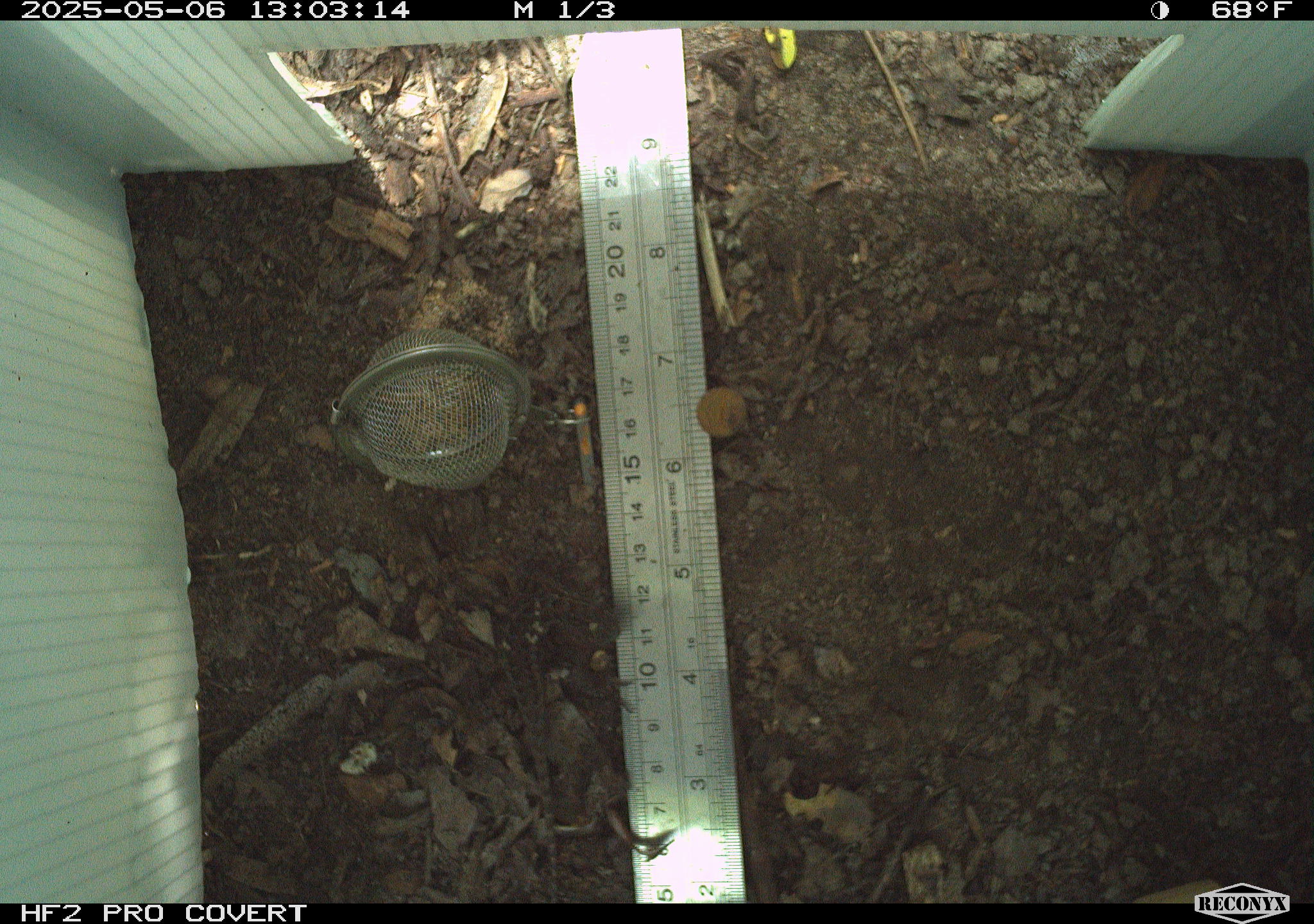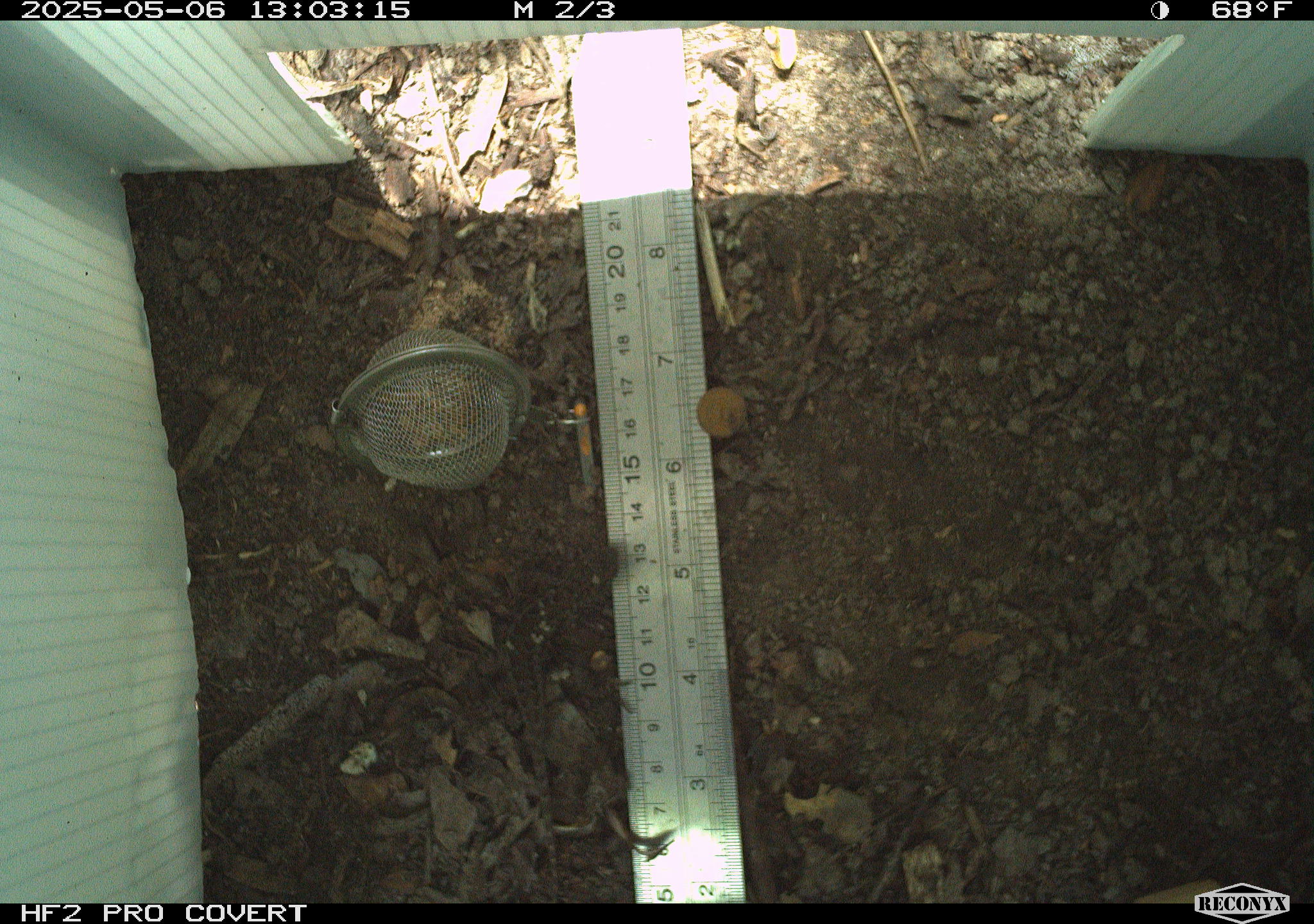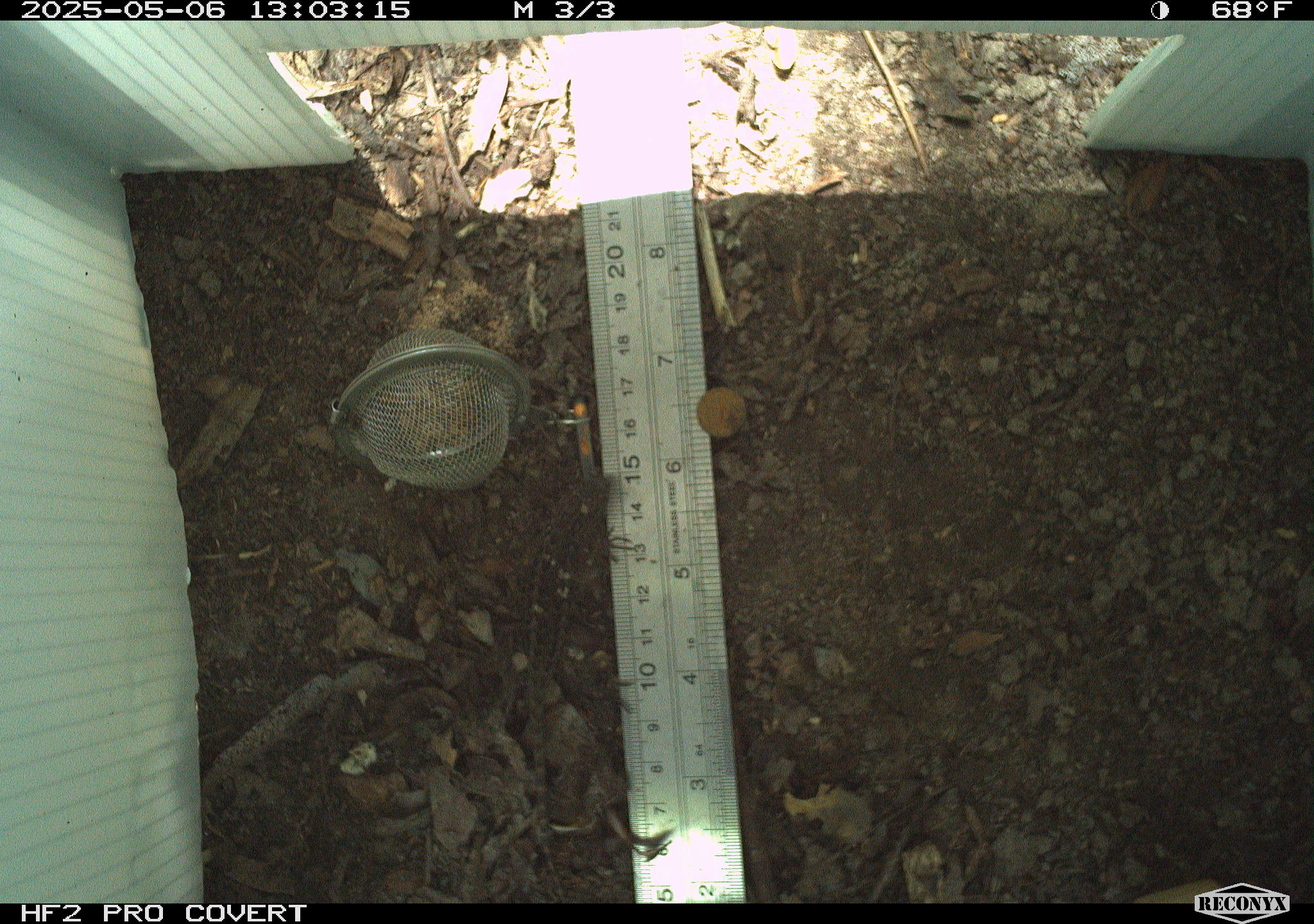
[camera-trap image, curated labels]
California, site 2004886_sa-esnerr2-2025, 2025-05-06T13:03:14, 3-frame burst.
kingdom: Animalia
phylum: Chordata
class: Reptilia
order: Squamata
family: Phrynosomatidae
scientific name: Phrynosomatidae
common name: north american spiny lizards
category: sceloporus/uta species